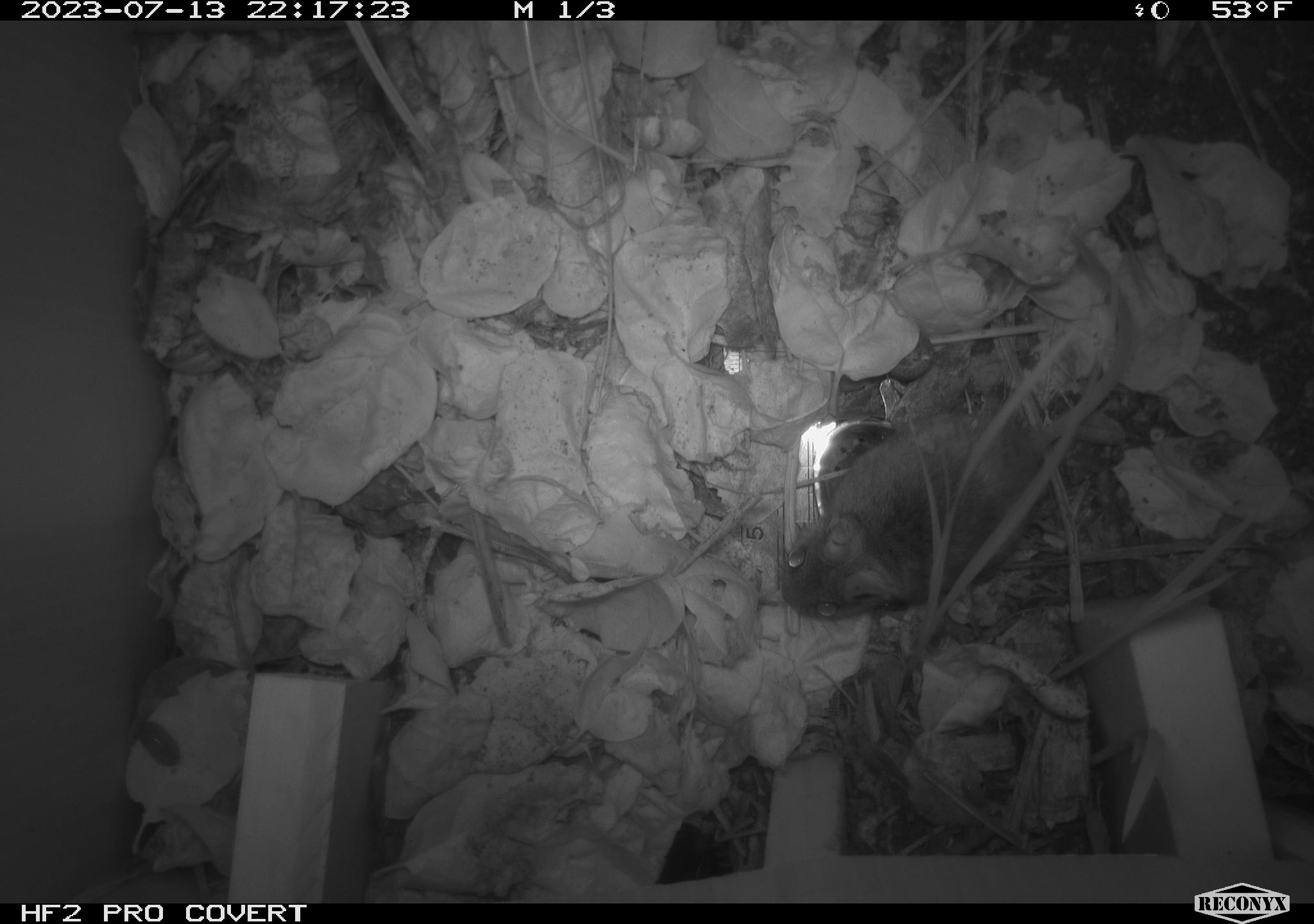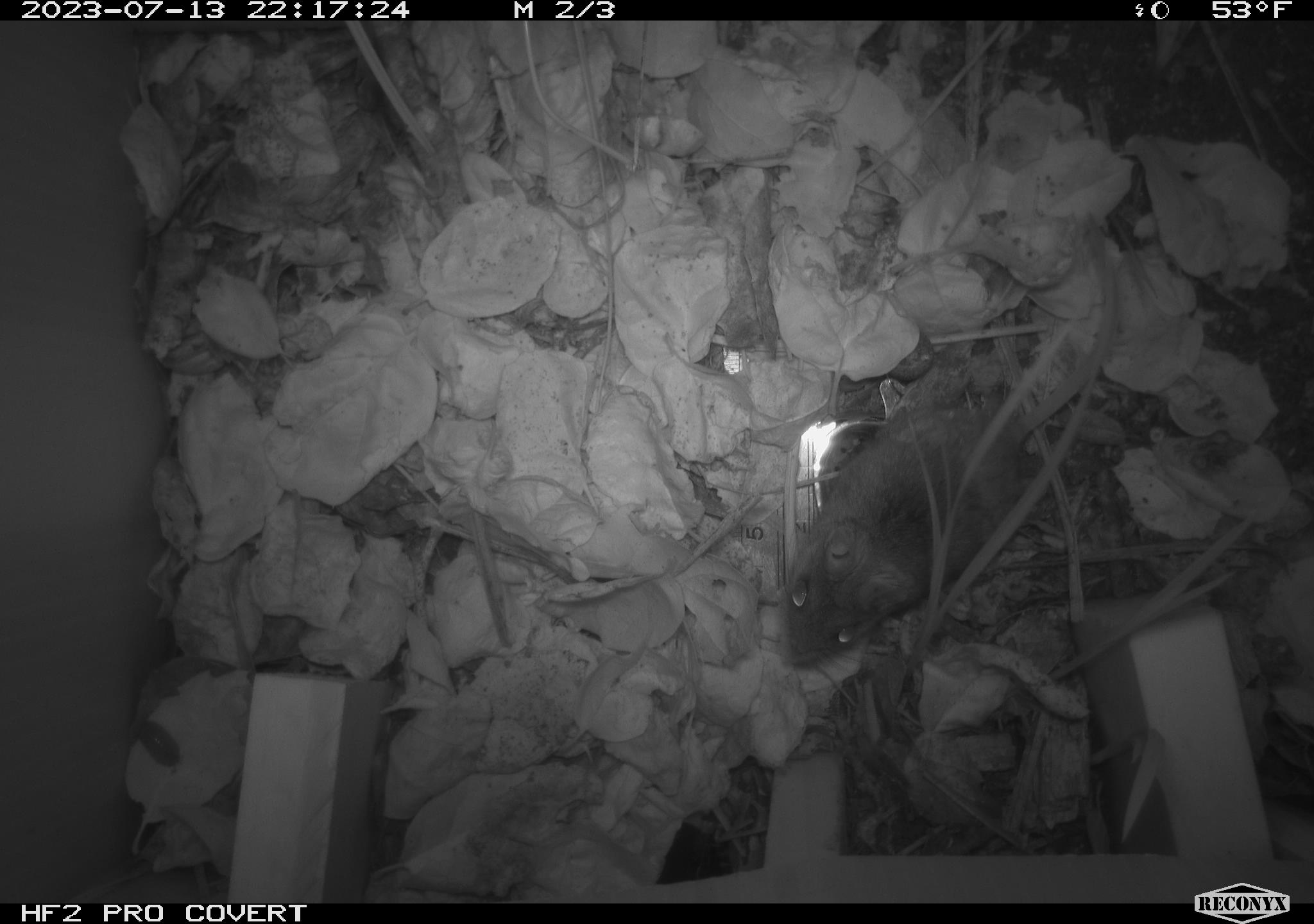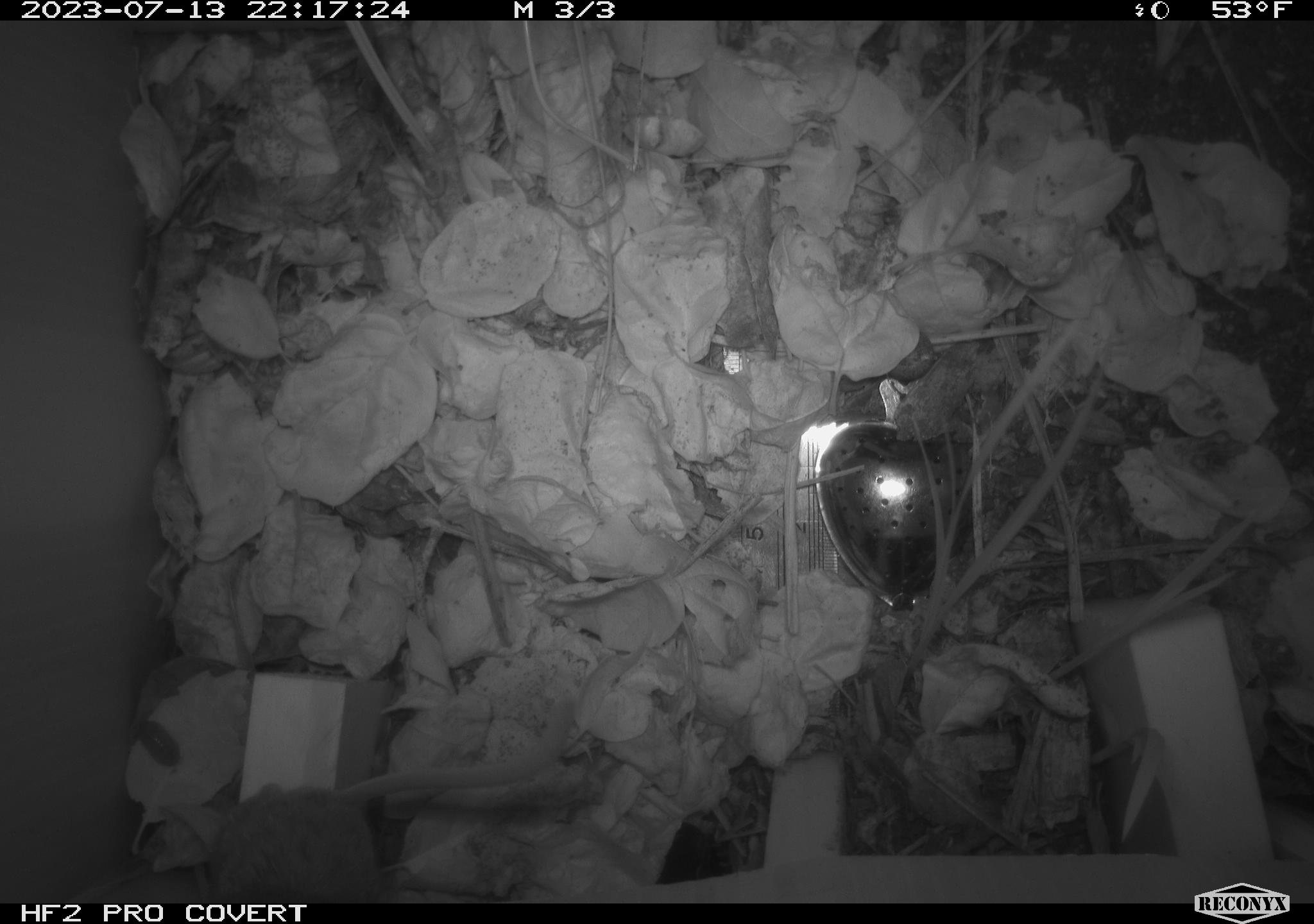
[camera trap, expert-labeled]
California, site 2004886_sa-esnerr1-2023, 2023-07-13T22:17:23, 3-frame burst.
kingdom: Animalia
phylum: Chordata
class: Mammalia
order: Rodentia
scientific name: Rodentia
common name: mouse species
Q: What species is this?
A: Mouse species (Rodentia).